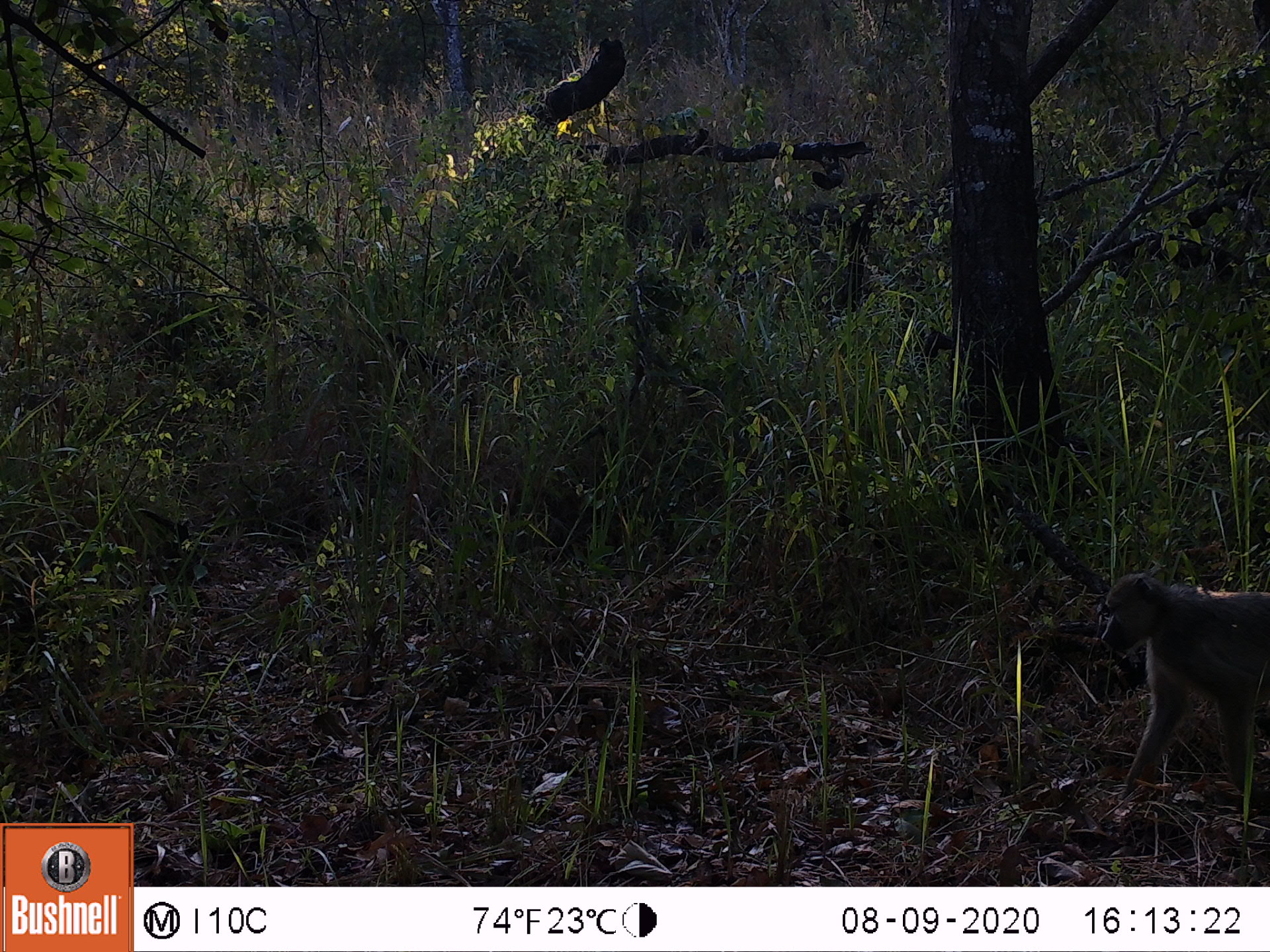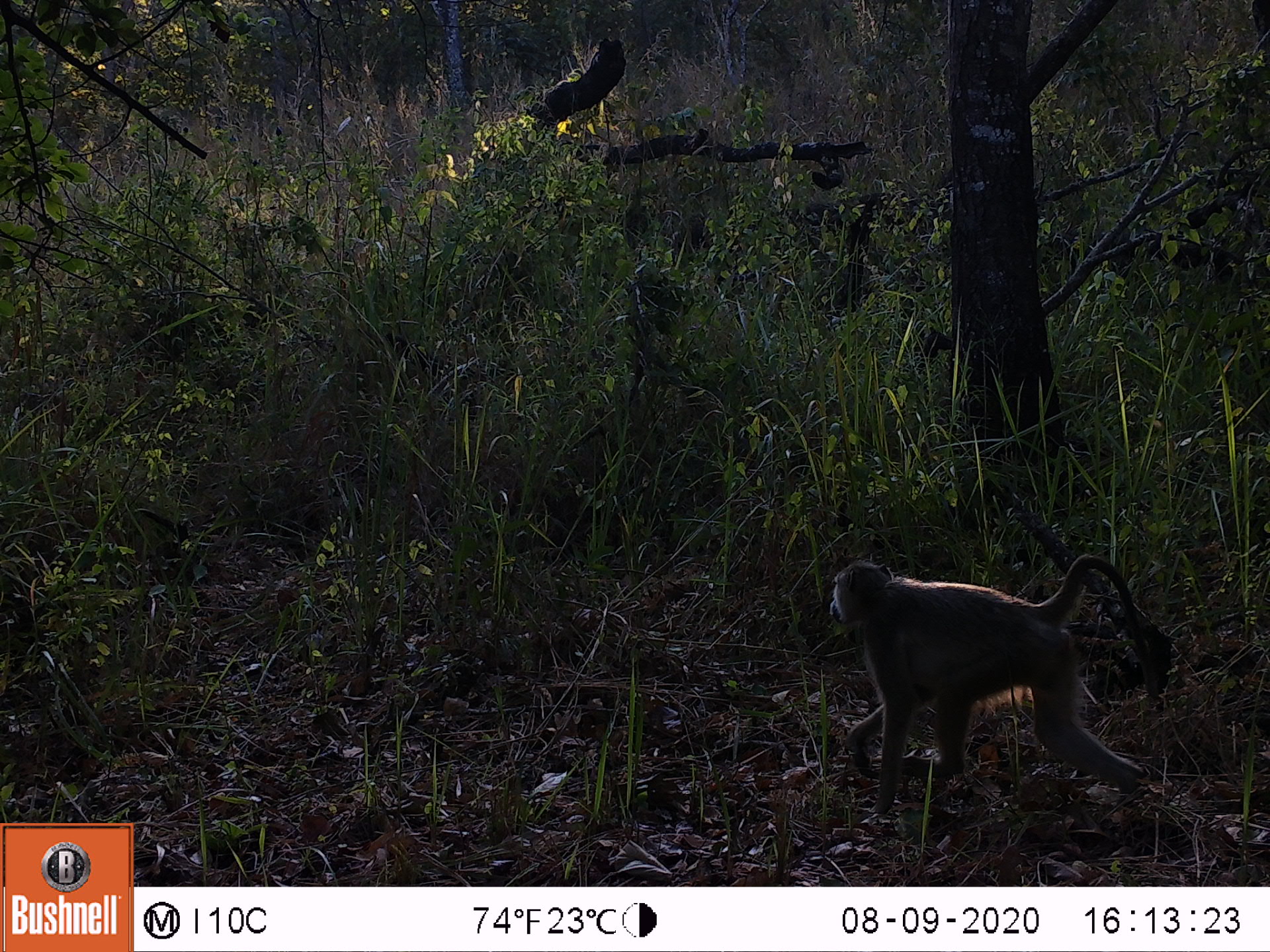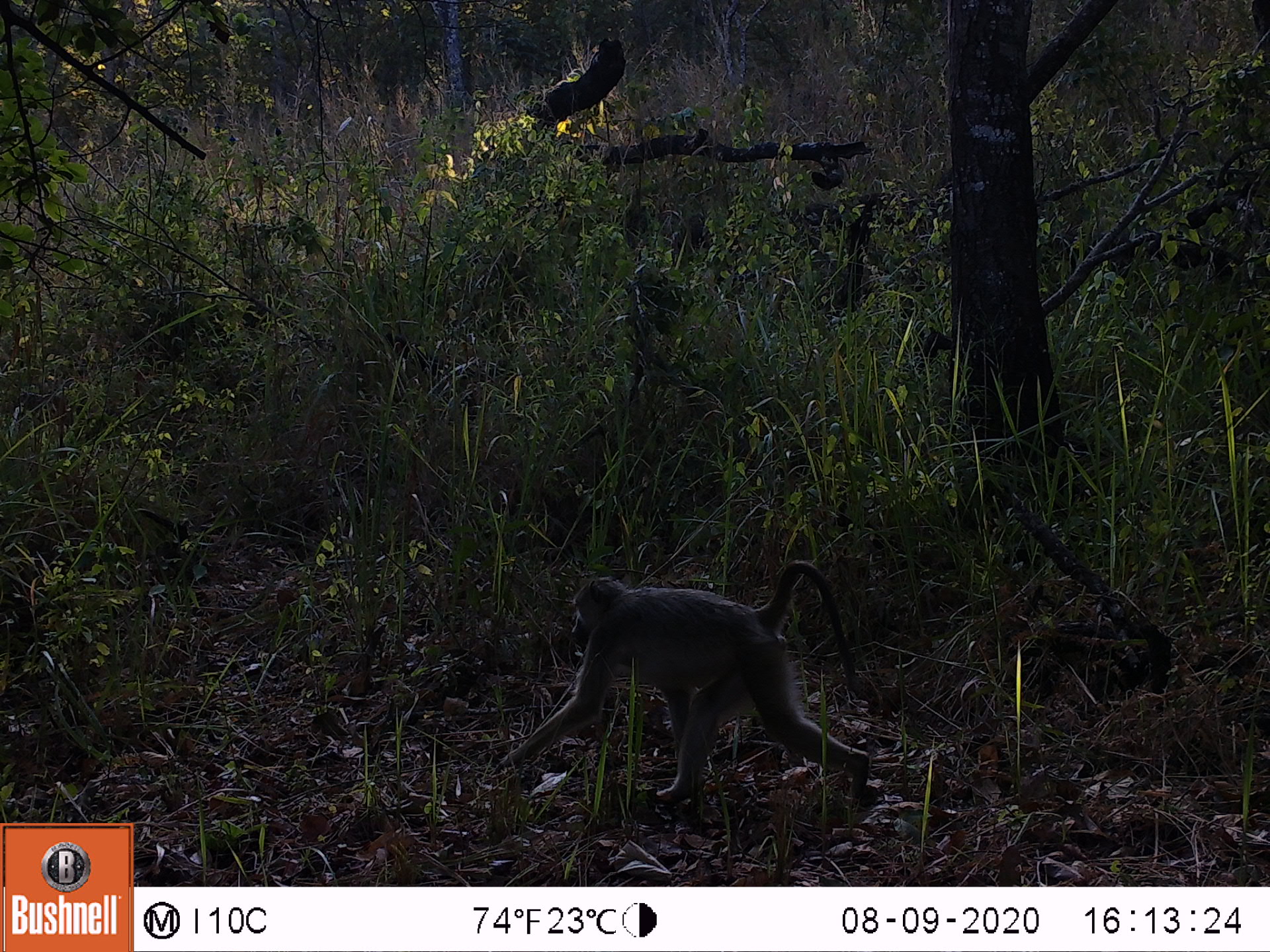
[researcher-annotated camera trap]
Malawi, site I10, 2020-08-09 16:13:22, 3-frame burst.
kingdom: Animalia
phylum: Chordata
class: Mammalia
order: Primates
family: Cercopithecidae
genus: Papio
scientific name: Papio cynocephalus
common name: yellow baboon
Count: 1.